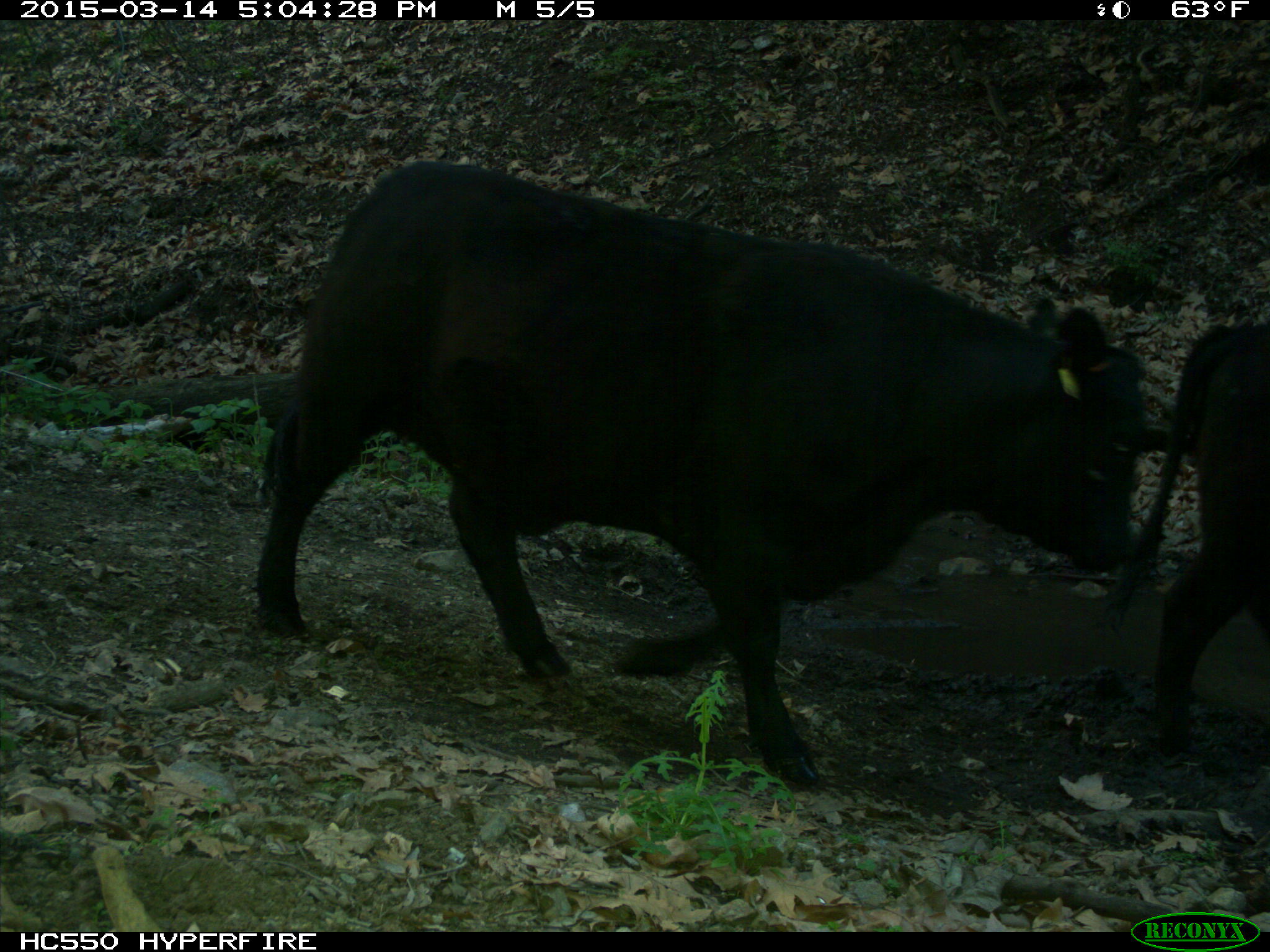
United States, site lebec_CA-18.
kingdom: Animalia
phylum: Chordata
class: Mammalia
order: Artiodactyla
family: Bovidae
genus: Bos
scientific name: Bos taurus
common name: domestic cow